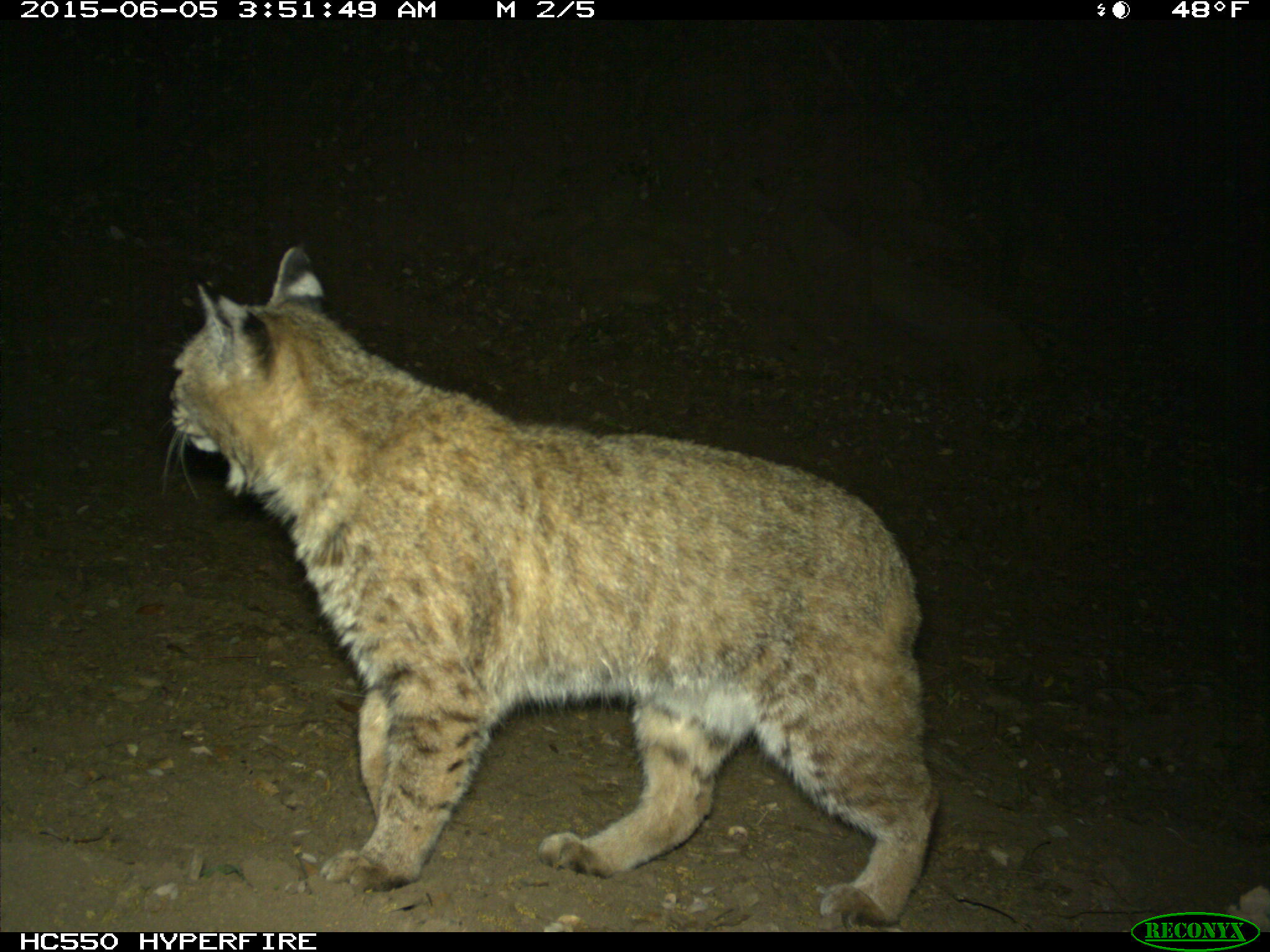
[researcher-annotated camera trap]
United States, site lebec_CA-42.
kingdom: Animalia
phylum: Chordata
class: Mammalia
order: Carnivora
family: Felidae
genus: Lynx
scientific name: Lynx rufus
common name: bobcat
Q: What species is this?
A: Lynx rufus (bobcat).